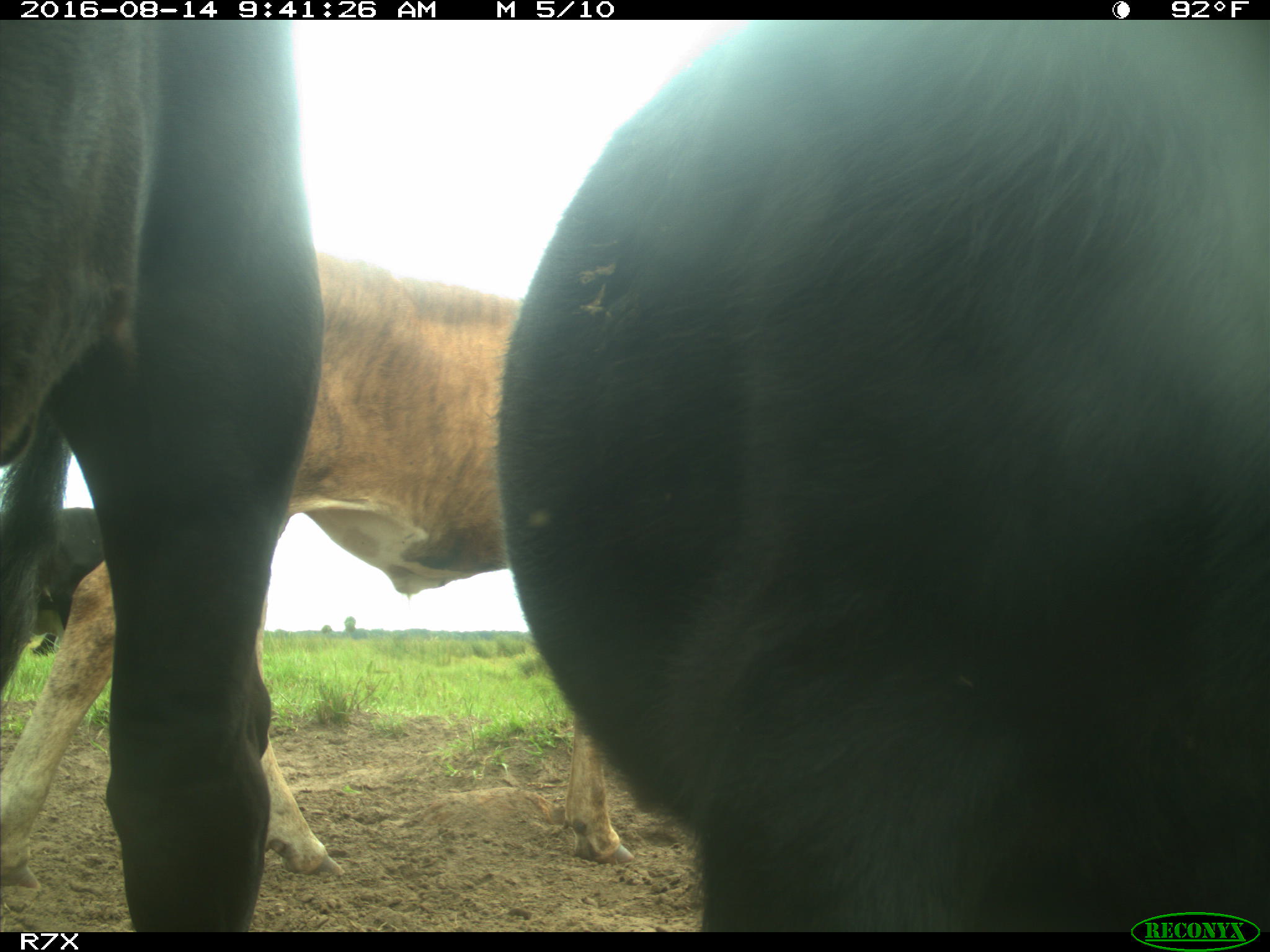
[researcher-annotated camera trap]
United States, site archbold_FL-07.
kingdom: Animalia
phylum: Chordata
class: Mammalia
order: Artiodactyla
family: Bovidae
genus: Bos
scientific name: Bos taurus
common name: domestic cow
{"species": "Bos taurus (domestic cow)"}